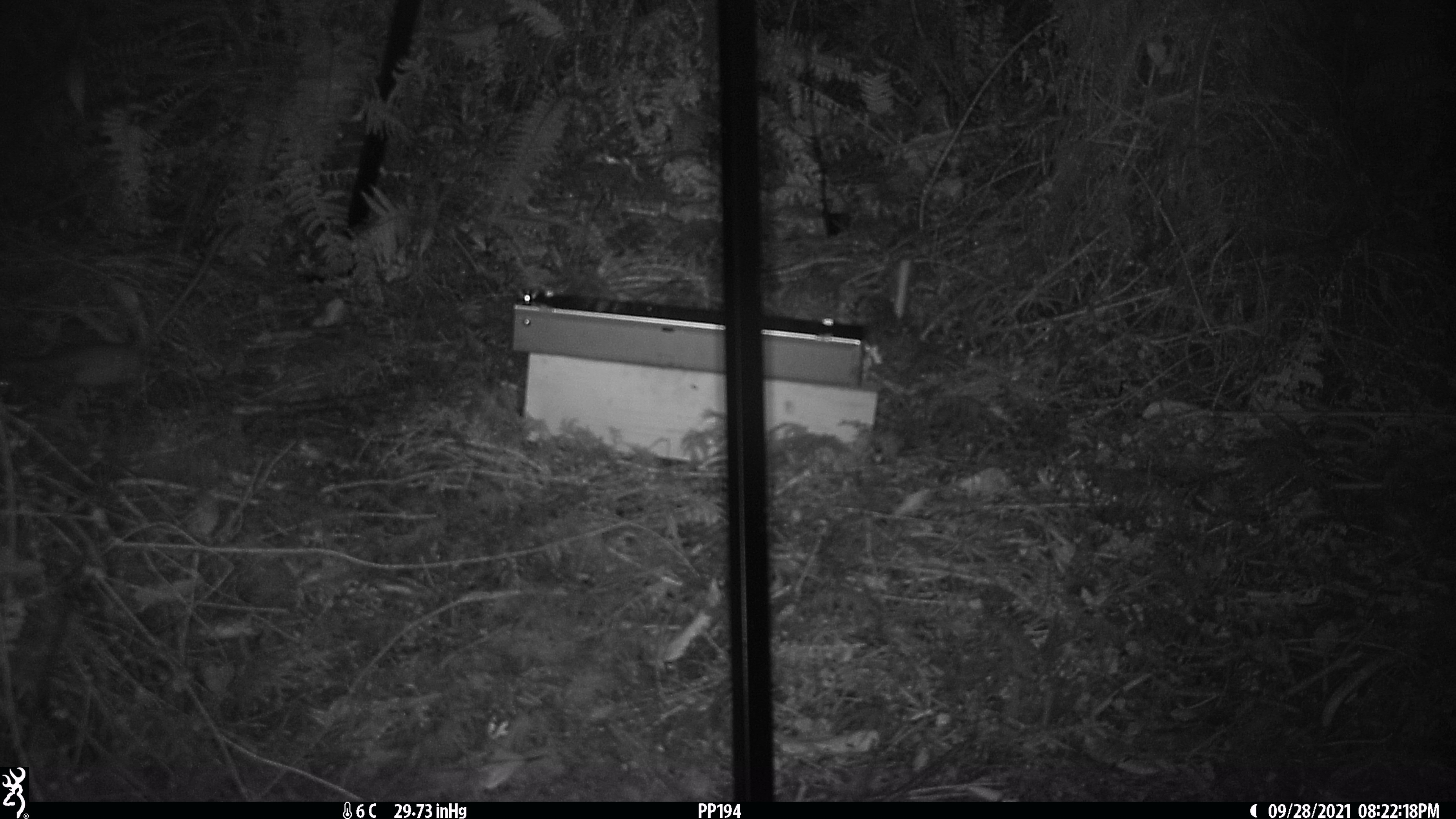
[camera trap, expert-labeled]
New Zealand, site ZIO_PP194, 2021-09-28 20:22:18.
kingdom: Animalia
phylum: Chordata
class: Mammalia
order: Rodentia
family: Muridae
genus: Rattus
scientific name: Rattus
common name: rat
Rat (Rattus).